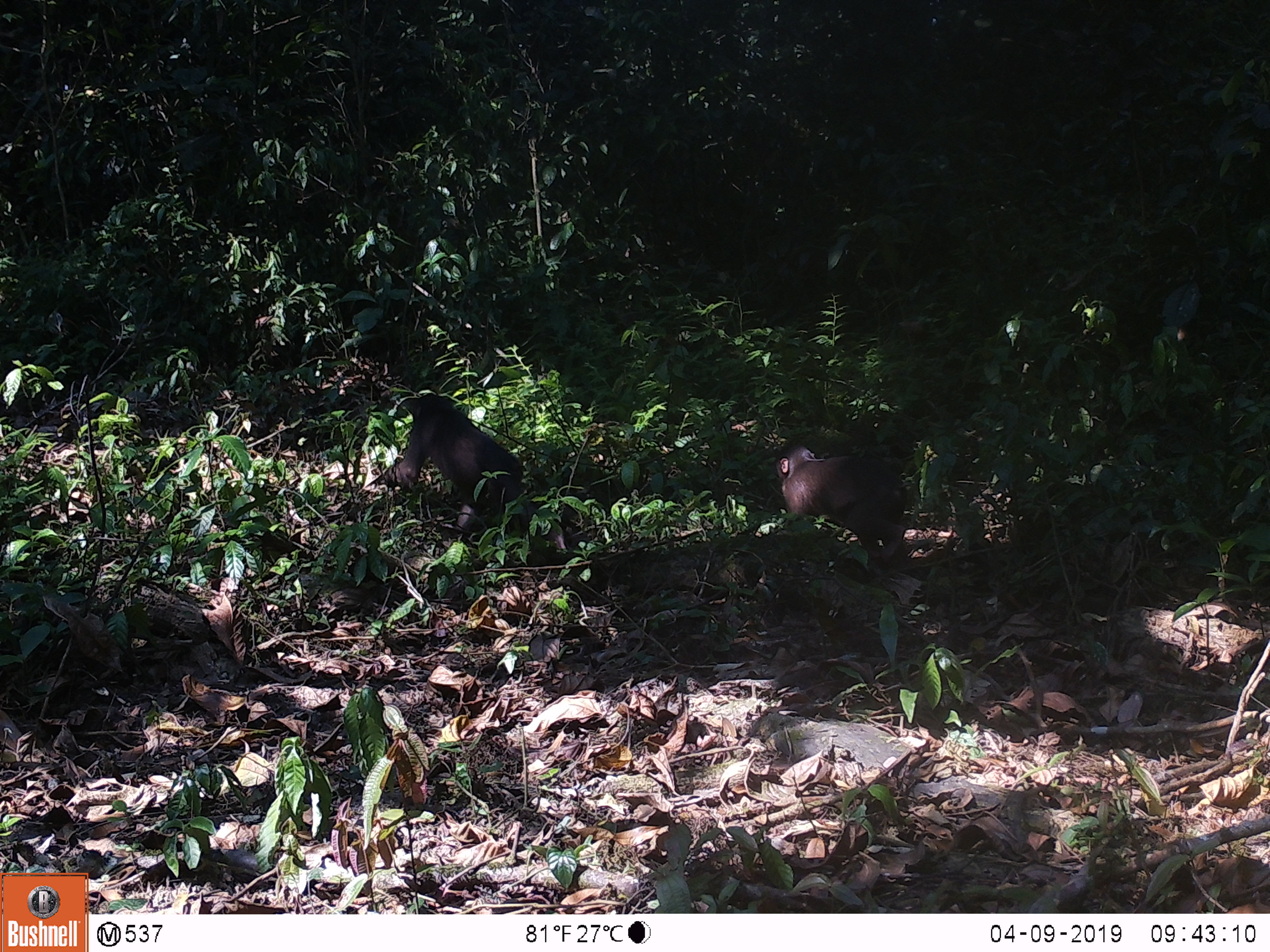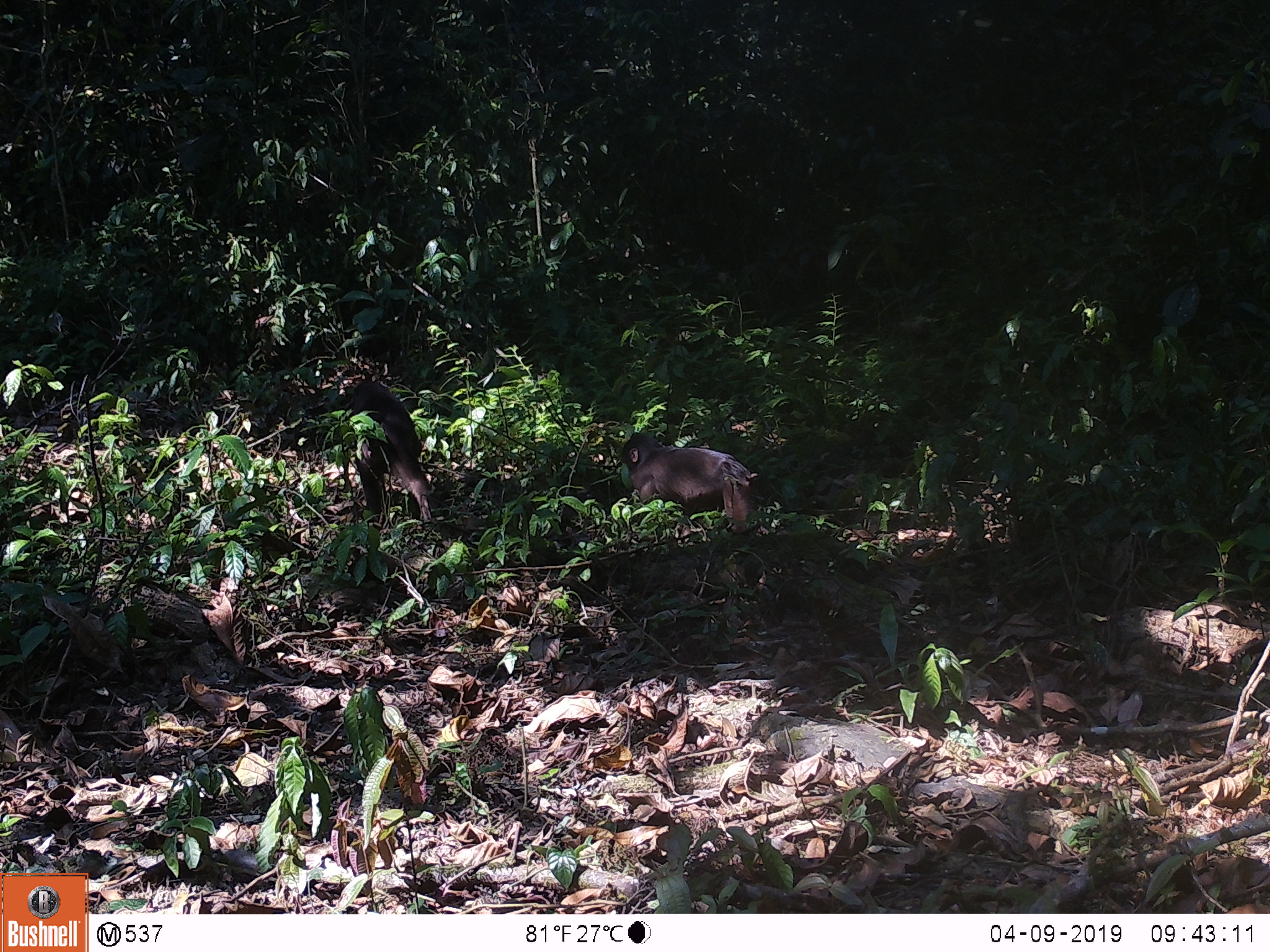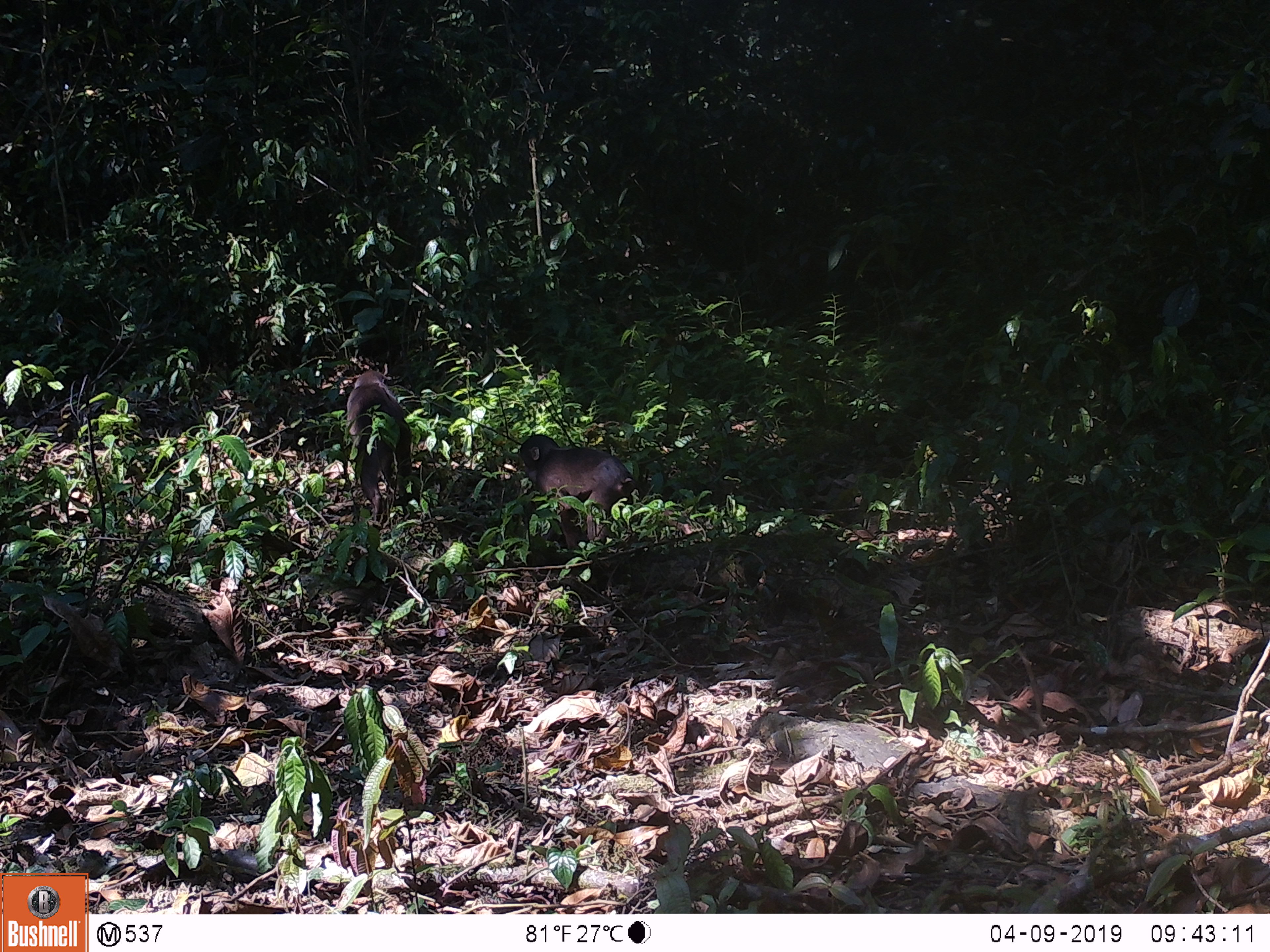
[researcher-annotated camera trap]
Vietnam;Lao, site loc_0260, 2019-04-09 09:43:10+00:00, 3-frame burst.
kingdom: Animalia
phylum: Chordata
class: Mammalia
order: Primates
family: Cercopithecidae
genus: Macaca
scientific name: Macaca arctoides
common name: stump-tailed macaque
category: stump tailed macaque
Stump tailed macaque (stump-tailed macaque) (Macaca arctoides). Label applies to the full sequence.